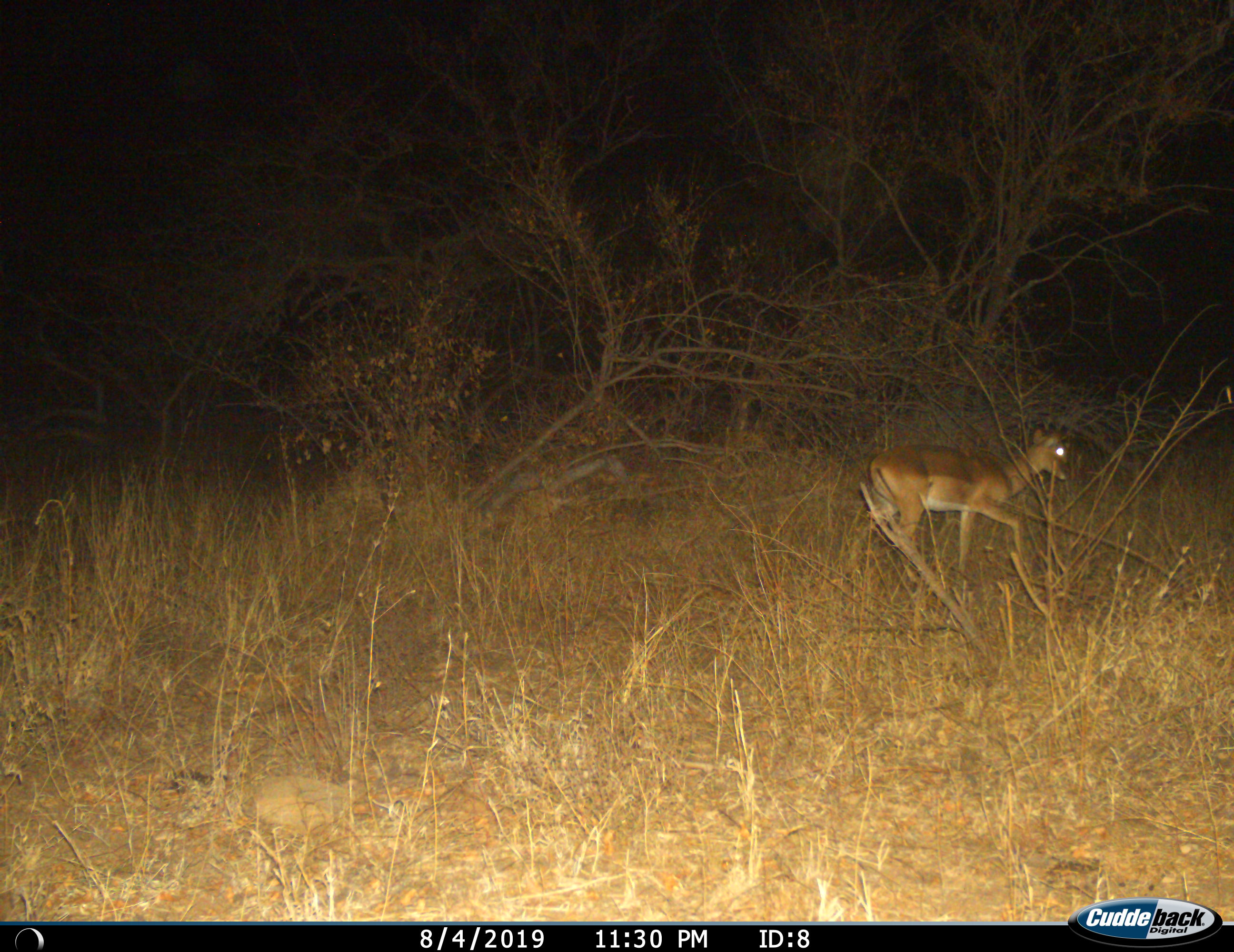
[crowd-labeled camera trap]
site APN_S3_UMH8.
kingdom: Animalia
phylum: Chordata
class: Mammalia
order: Artiodactyla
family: Bovidae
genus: Aepyceros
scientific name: Aepyceros melampus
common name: impala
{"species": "impala (Aepyceros melampus)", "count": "1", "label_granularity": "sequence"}